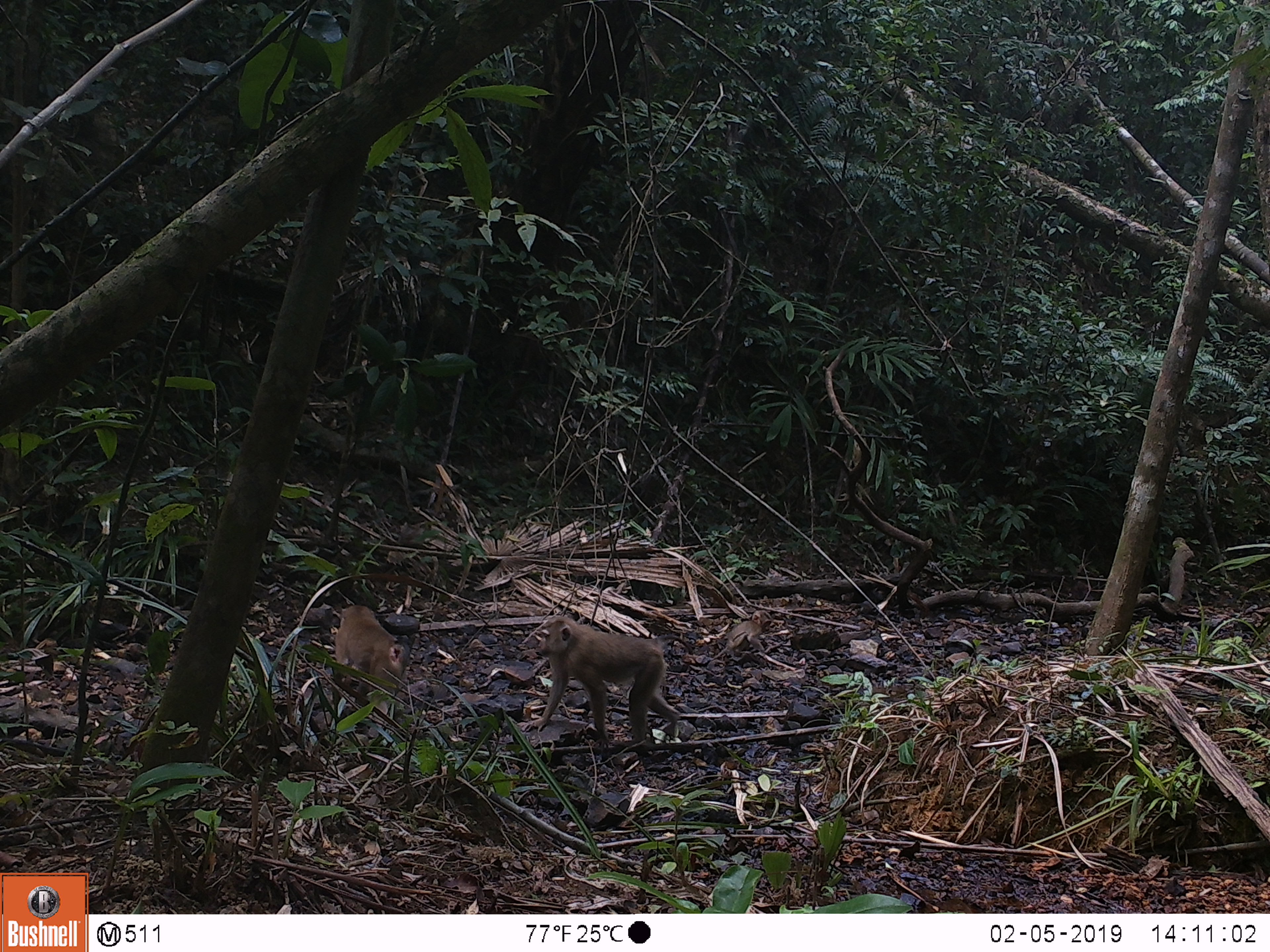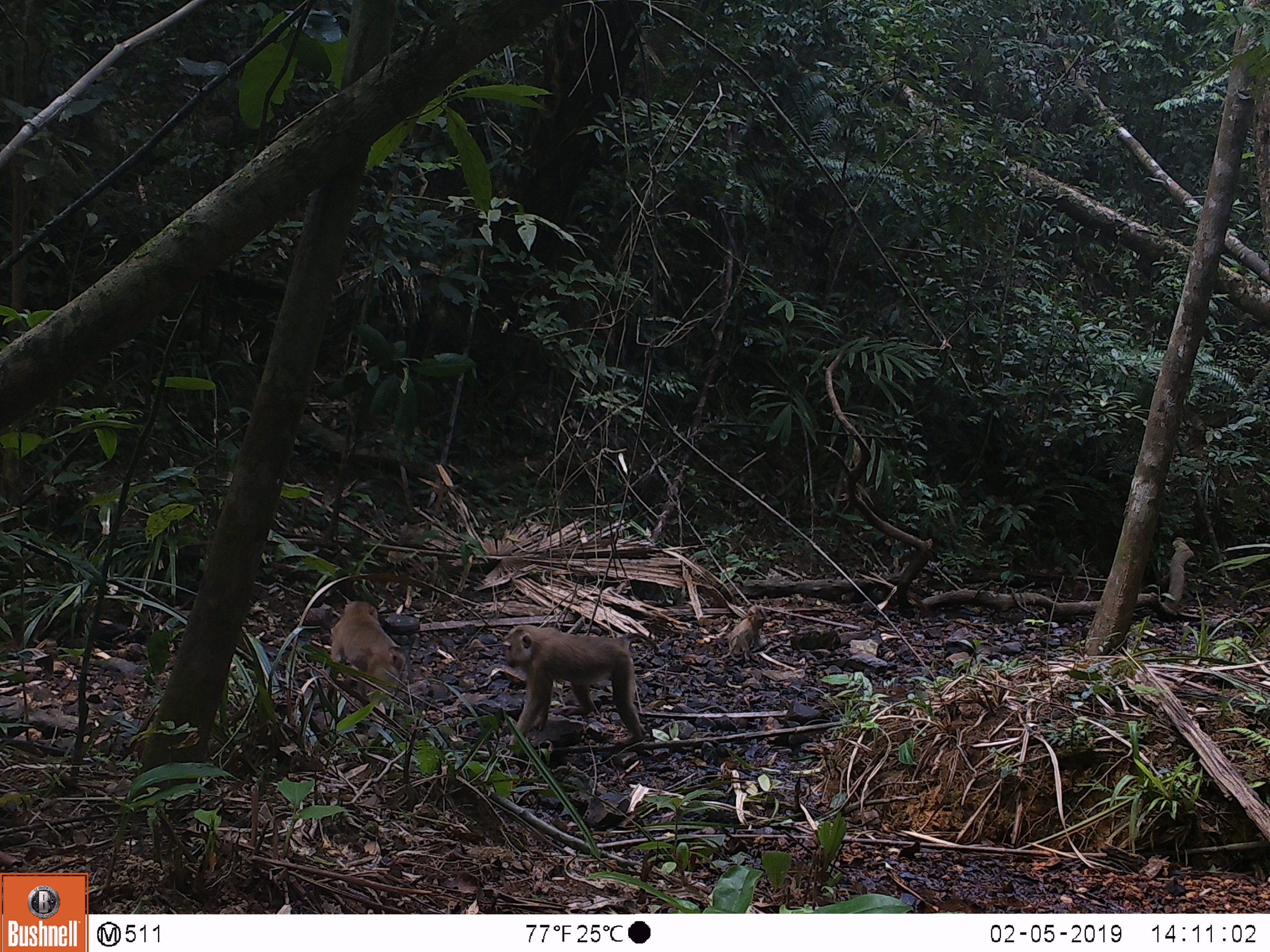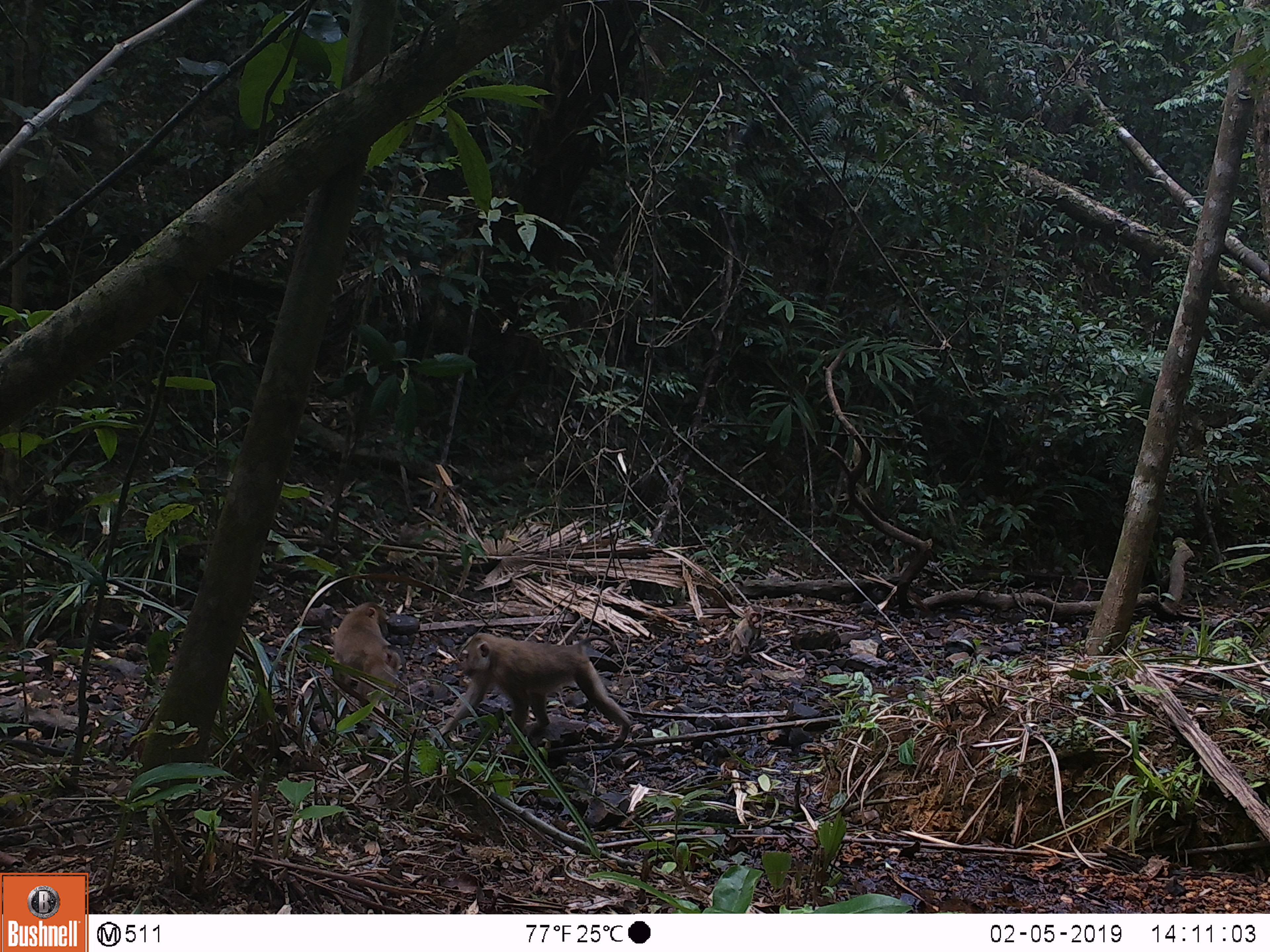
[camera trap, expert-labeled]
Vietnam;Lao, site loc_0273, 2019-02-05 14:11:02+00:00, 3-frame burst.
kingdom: Animalia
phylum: Chordata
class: Mammalia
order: Primates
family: Cercopithecidae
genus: Macaca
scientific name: Macaca nemestrina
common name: pig-tailed macaque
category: pig tailed macaque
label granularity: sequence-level